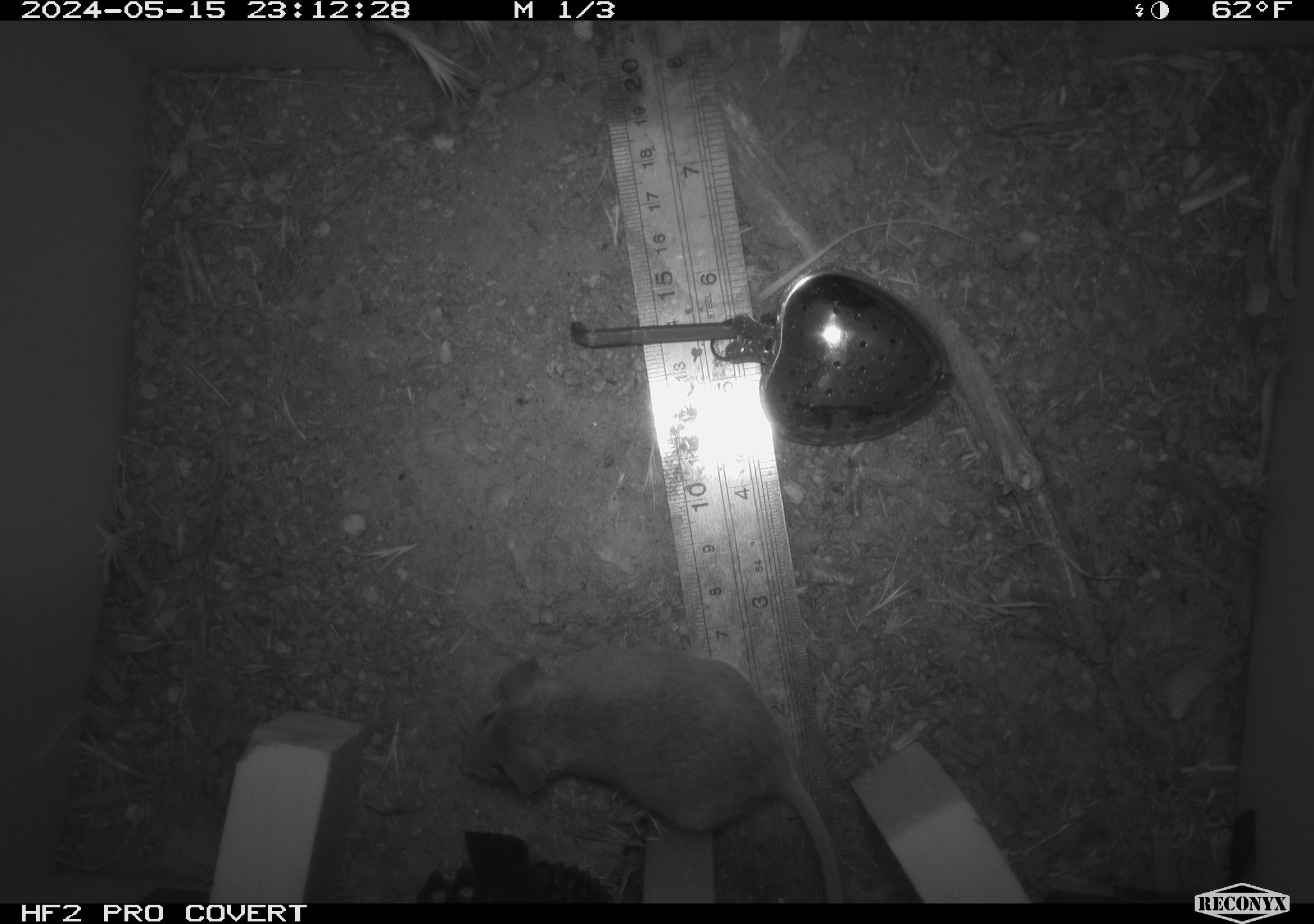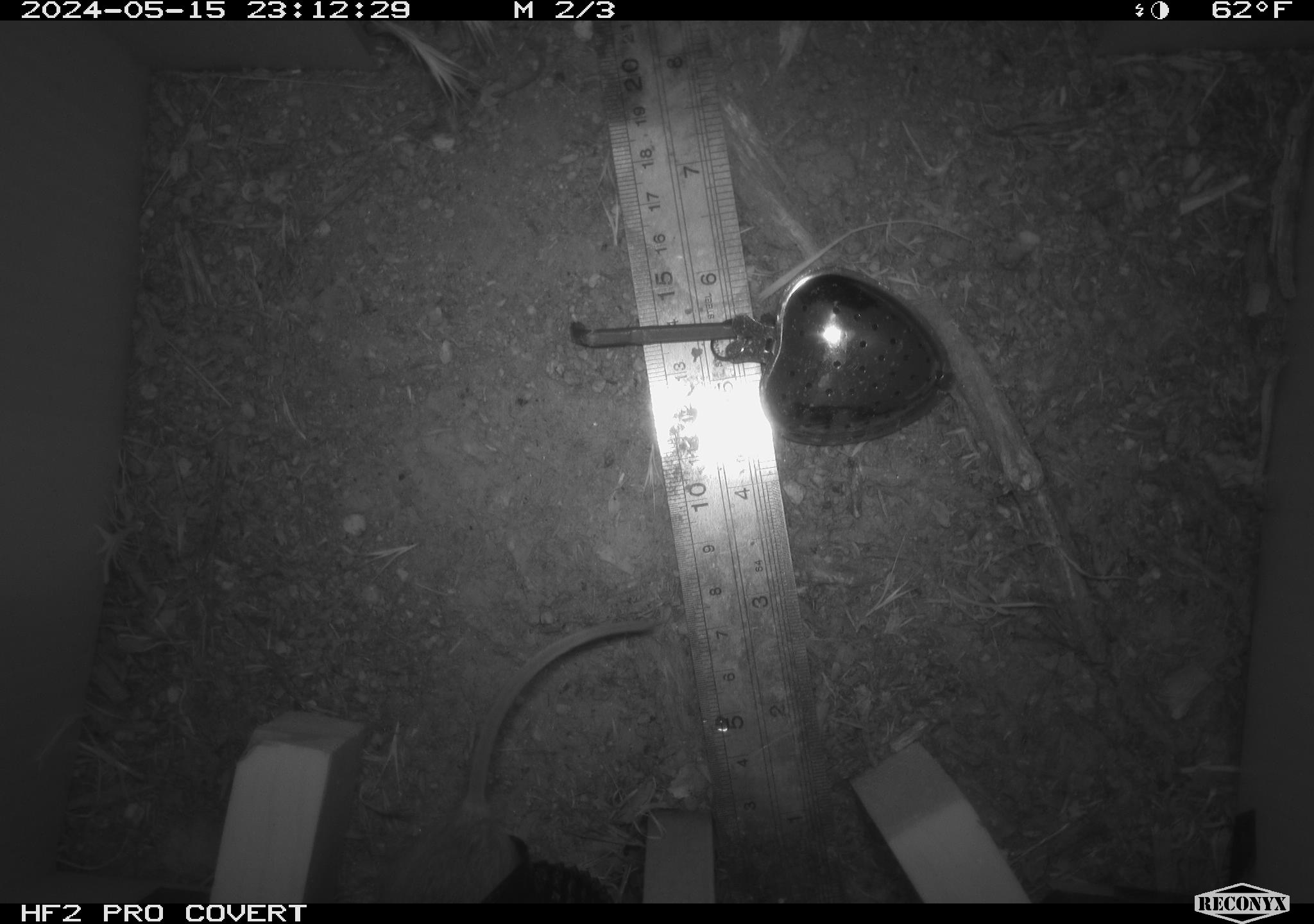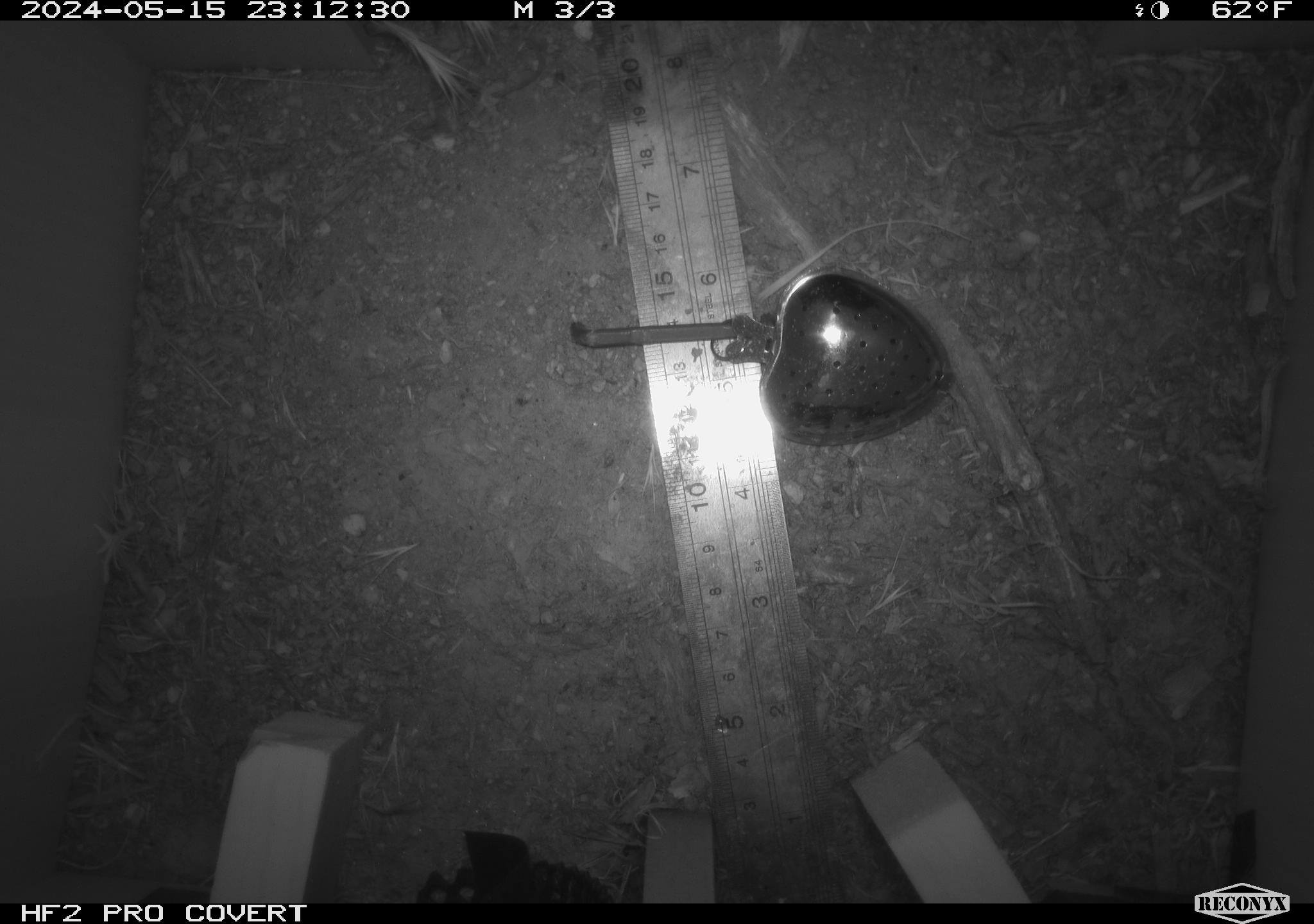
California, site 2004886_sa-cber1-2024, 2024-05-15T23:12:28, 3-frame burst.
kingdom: Animalia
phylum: Chordata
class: Mammalia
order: Rodentia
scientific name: Rodentia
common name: mouse species